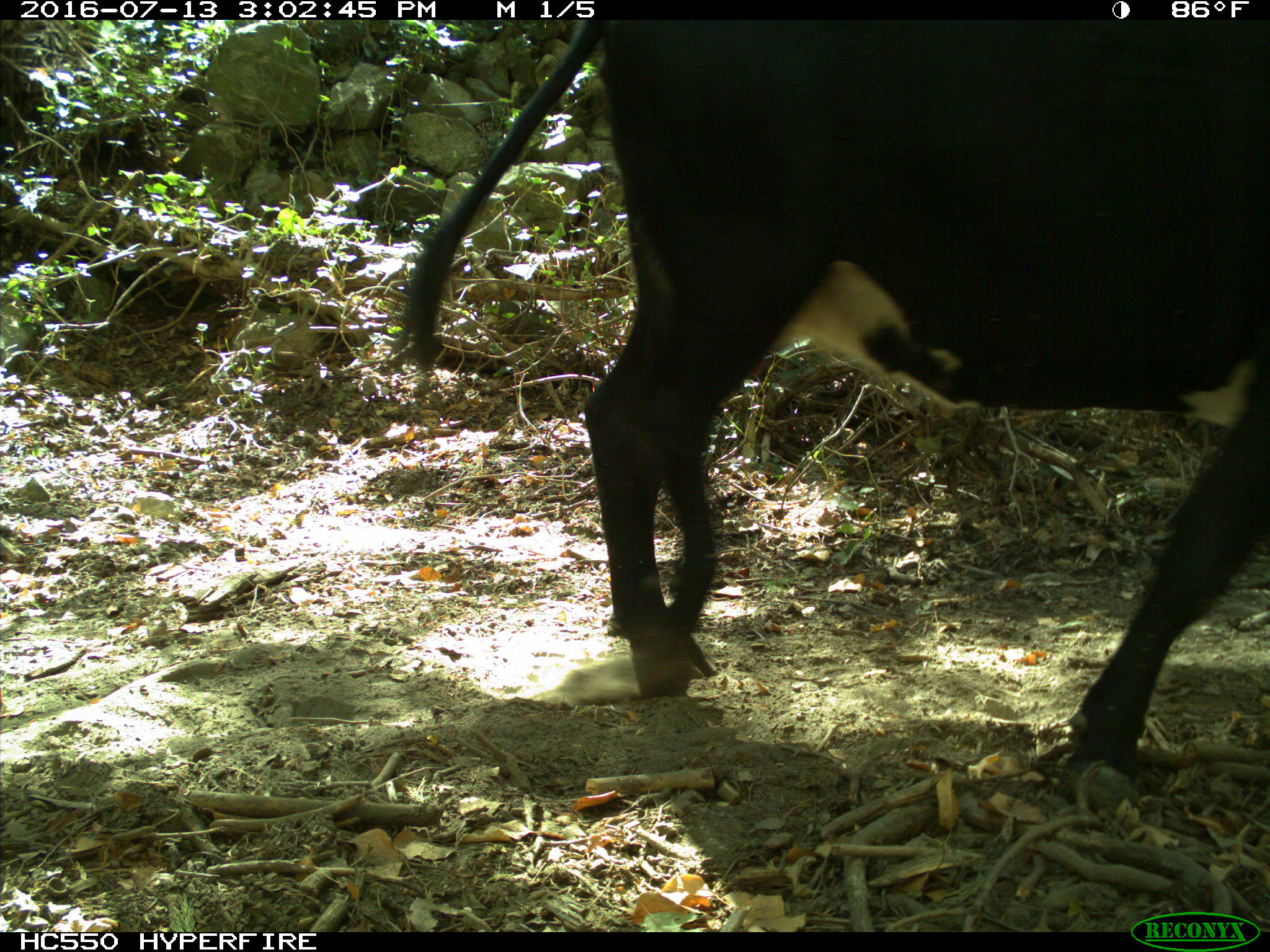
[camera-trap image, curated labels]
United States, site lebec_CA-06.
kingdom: Animalia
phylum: Chordata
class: Mammalia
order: Artiodactyla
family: Bovidae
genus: Bos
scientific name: Bos taurus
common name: domestic cow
Bos taurus (domestic cow).